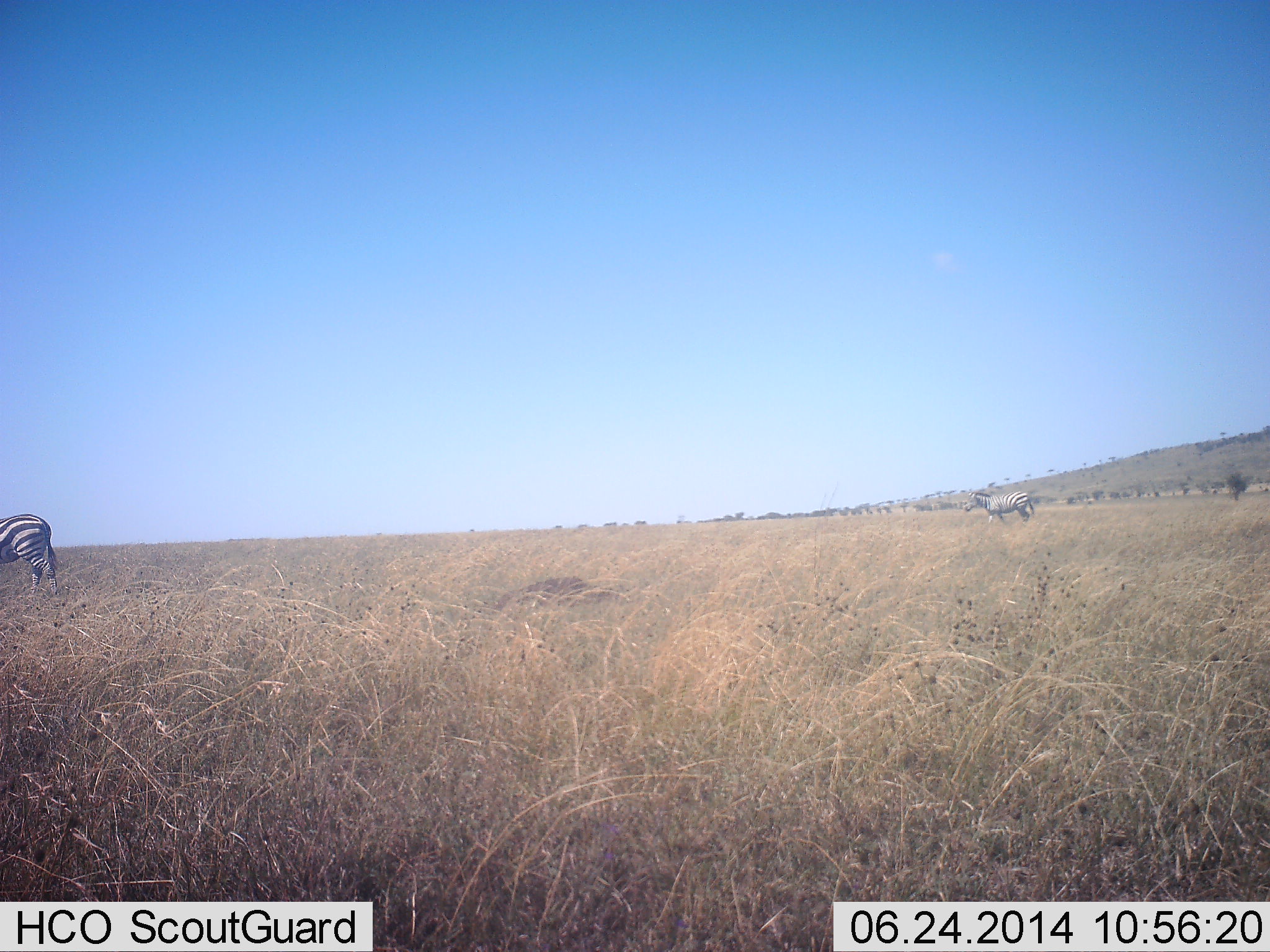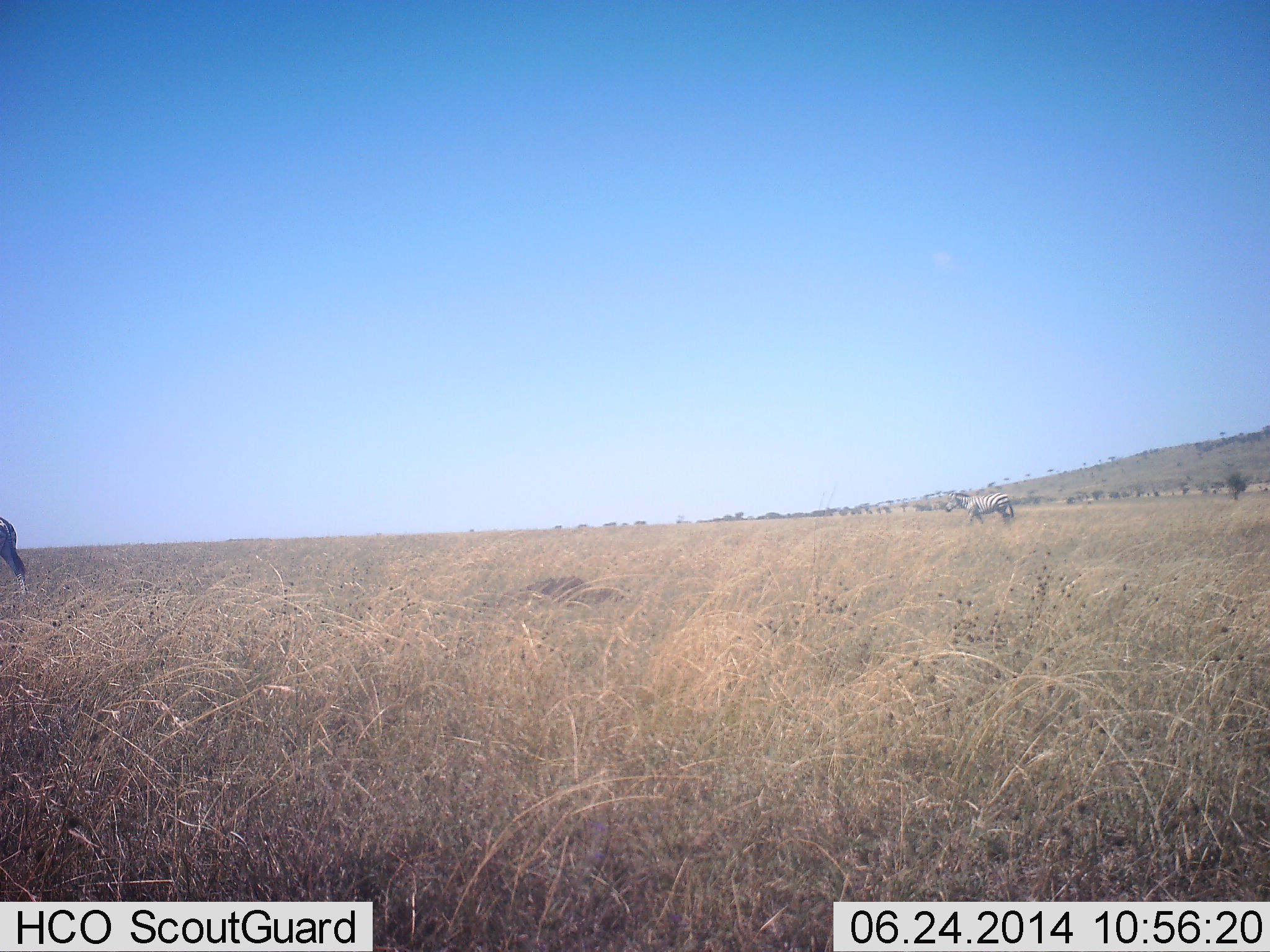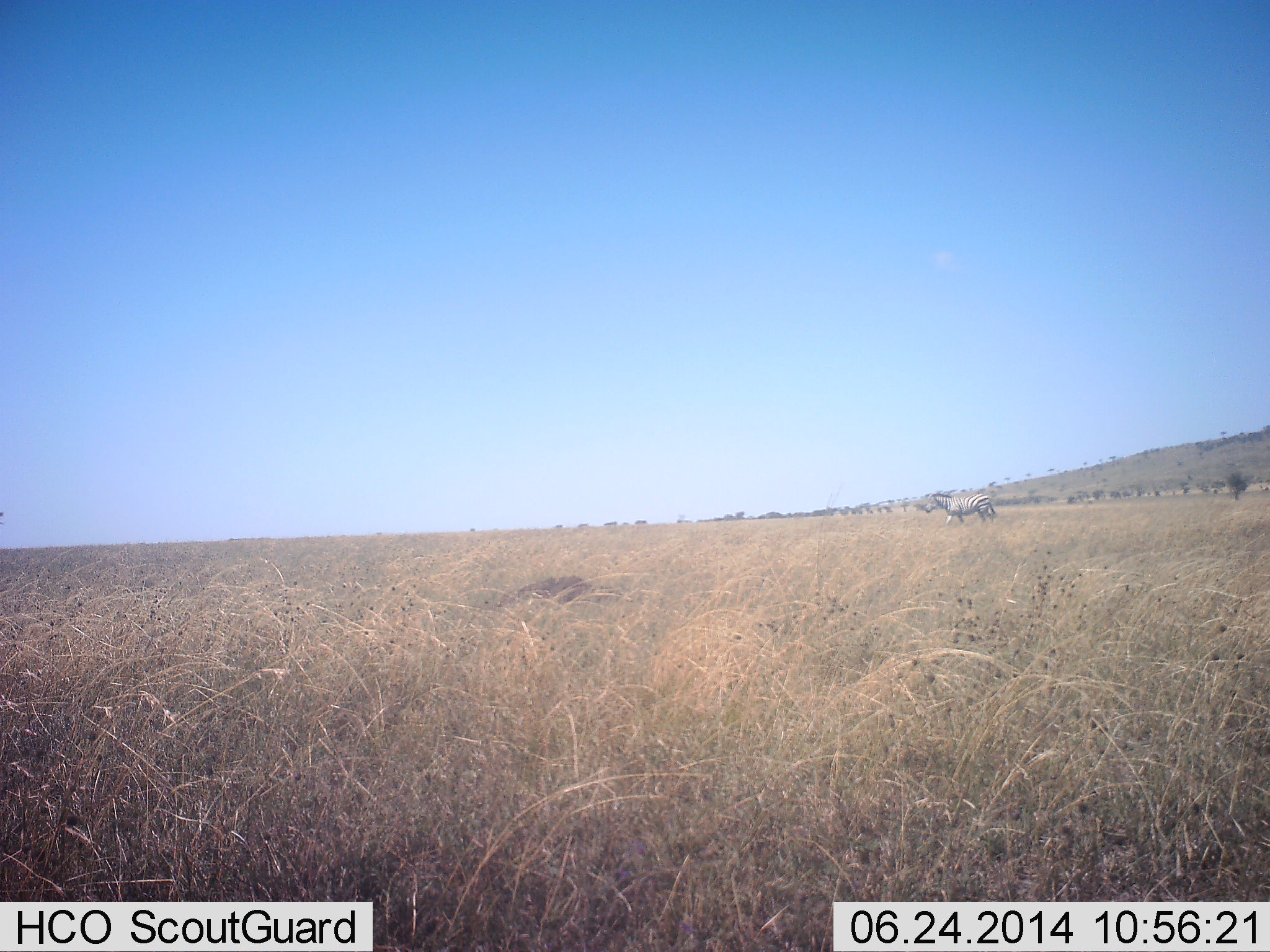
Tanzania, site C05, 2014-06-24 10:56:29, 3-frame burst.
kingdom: Animalia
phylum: Chordata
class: Mammalia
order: Perissodactyla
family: Equidae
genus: Equus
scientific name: Equus quagga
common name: plains zebra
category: zebra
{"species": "zebra (plains zebra) (Equus quagga)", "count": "2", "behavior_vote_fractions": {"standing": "10%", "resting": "0%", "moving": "100%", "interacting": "0%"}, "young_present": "0%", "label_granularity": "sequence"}